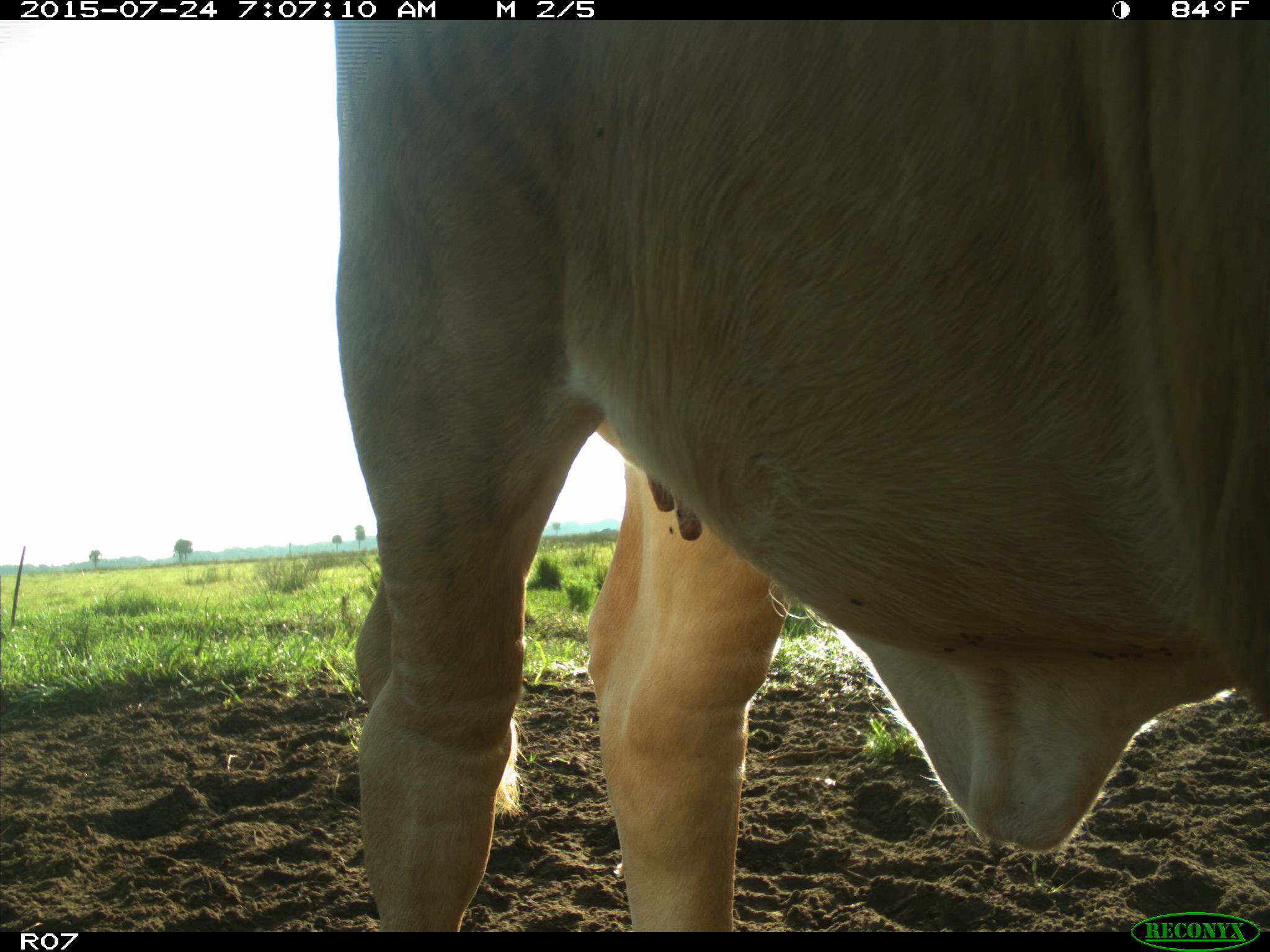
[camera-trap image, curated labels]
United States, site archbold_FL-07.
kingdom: Animalia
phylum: Chordata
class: Mammalia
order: Artiodactyla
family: Bovidae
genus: Bos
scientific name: Bos taurus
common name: domestic cow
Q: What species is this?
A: Bos taurus (domestic cow).